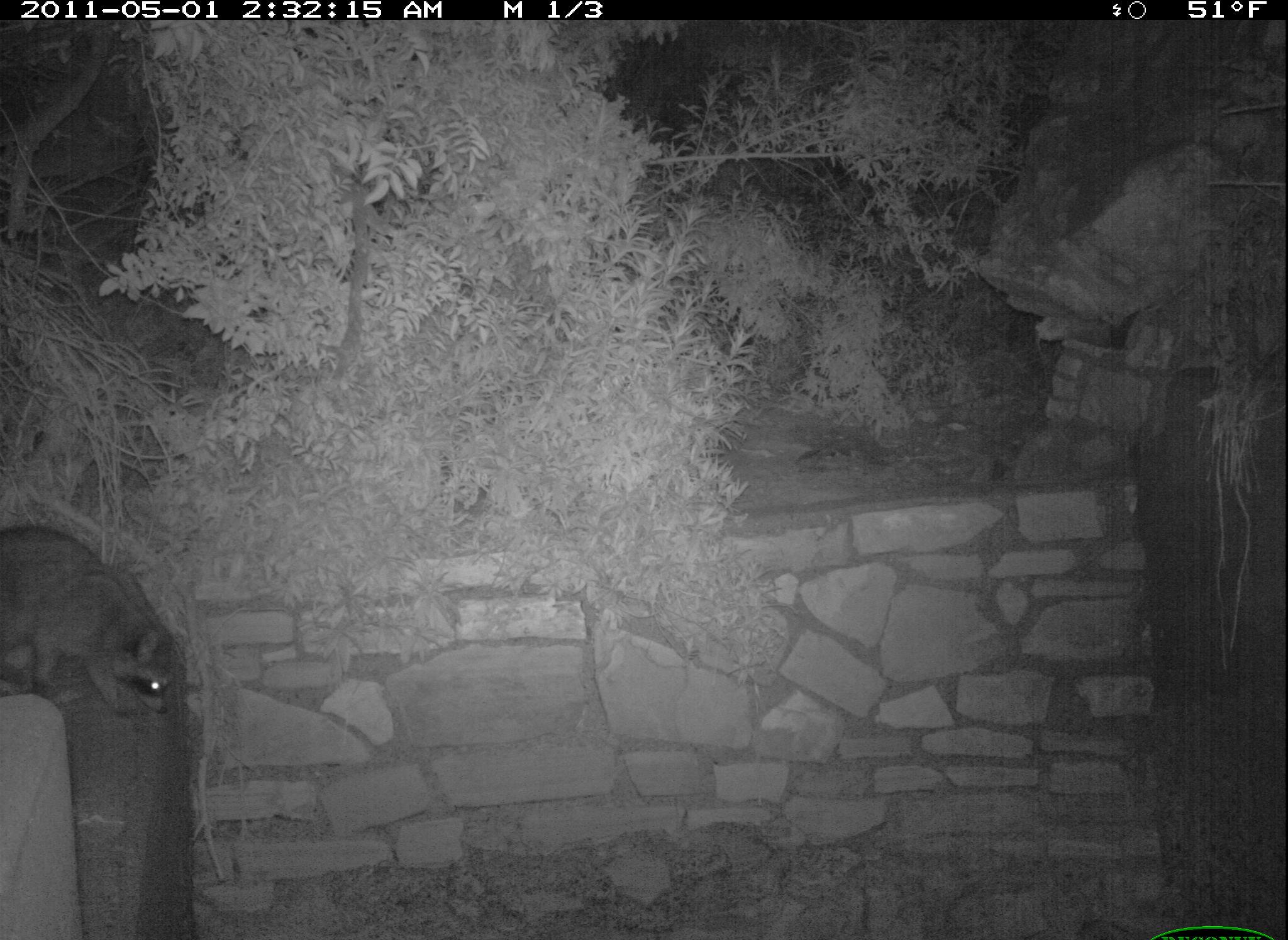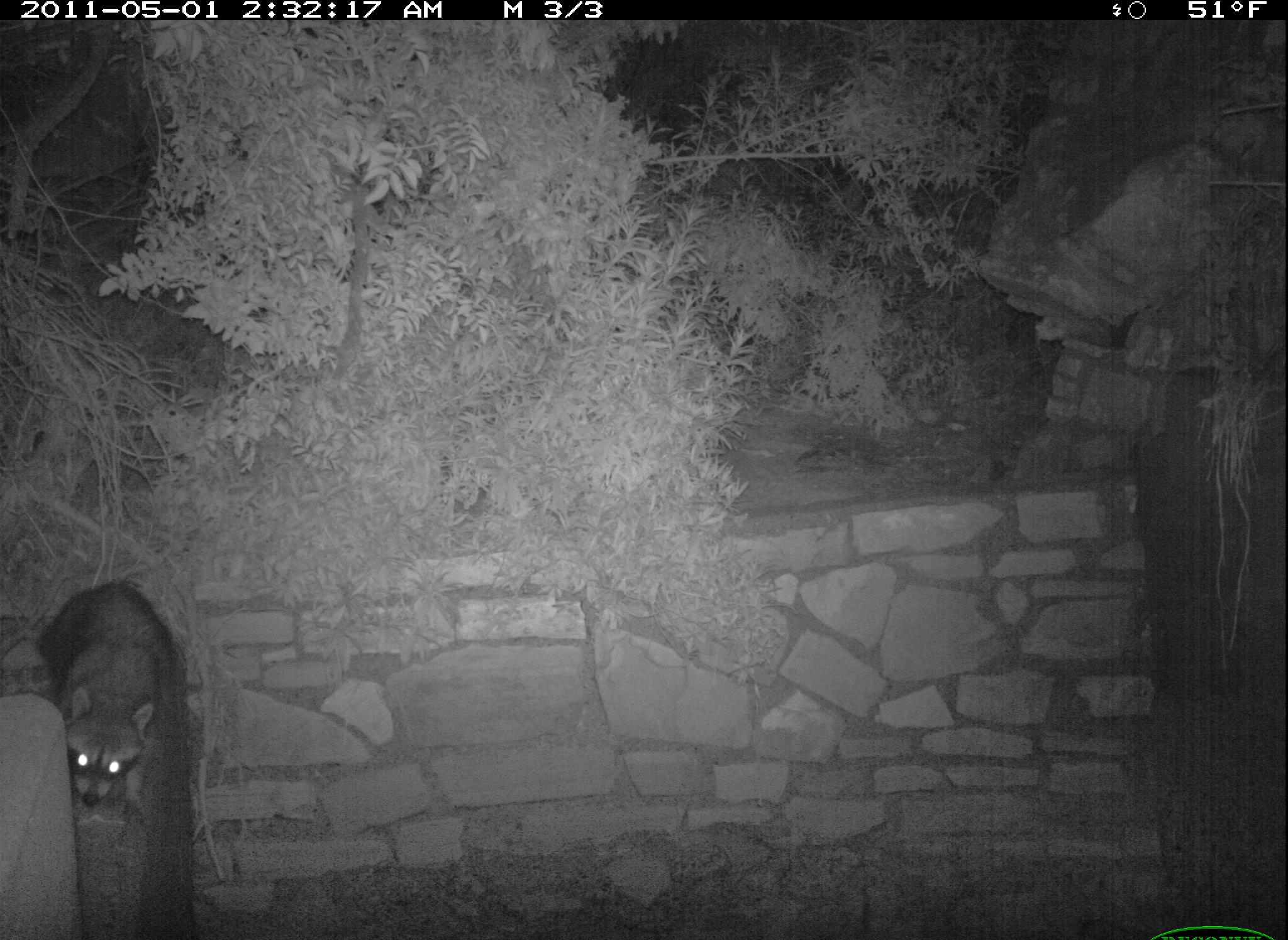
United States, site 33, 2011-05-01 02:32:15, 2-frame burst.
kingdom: Animalia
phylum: Chordata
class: Mammalia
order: Carnivora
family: Procyonidae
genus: Procyon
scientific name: Procyon lotor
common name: raccoon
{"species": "raccoon (Procyon lotor)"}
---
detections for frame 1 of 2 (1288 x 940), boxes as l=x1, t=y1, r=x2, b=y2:
raccoon: l=0, t=482, r=179, b=751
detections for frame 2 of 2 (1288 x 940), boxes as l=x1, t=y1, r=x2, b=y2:
raccoon: l=21, t=573, r=201, b=834